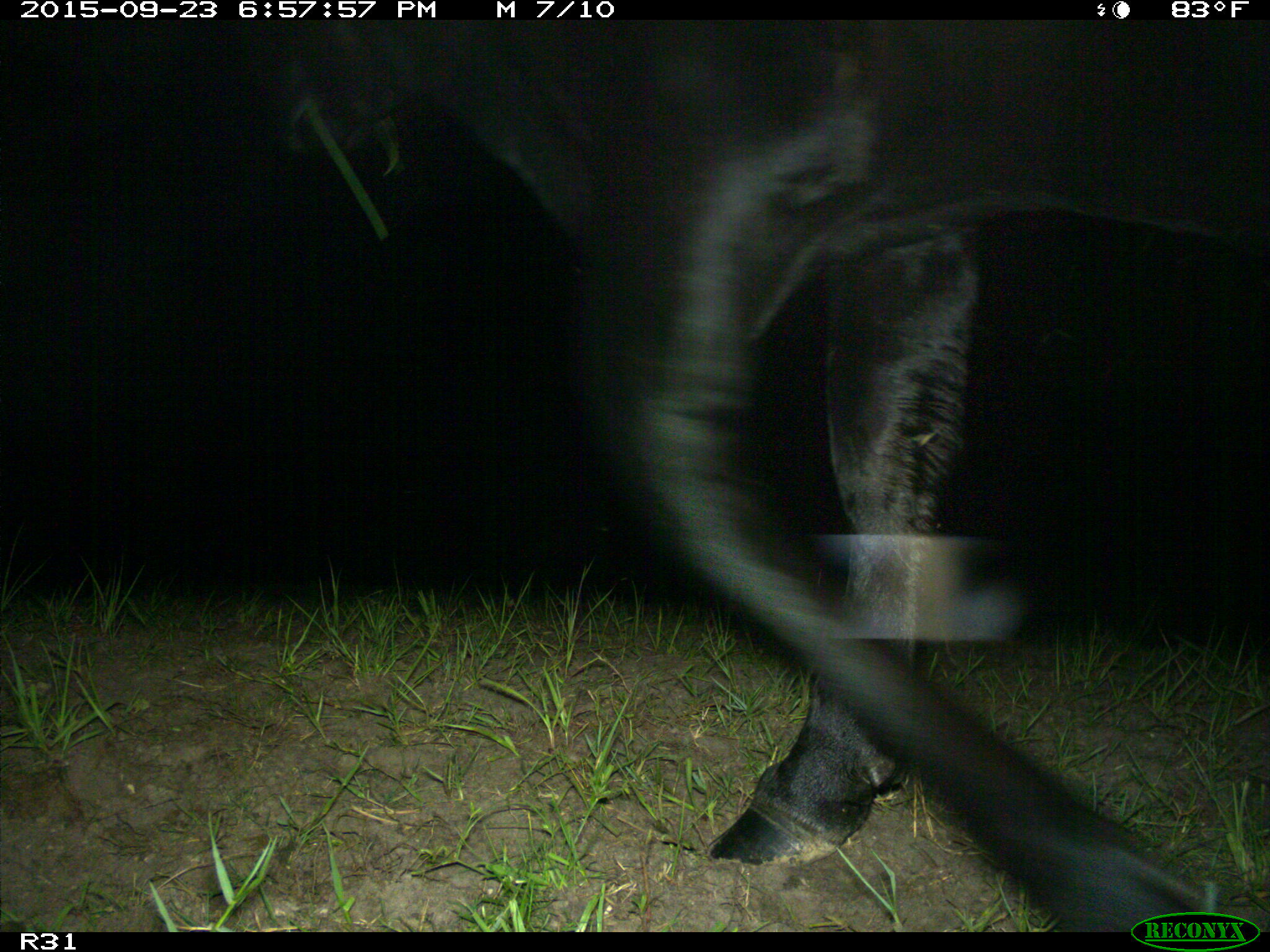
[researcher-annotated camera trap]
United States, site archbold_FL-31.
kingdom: Animalia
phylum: Chordata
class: Mammalia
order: Artiodactyla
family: Bovidae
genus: Bos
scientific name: Bos taurus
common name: domestic cow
Bos taurus (domestic cow).